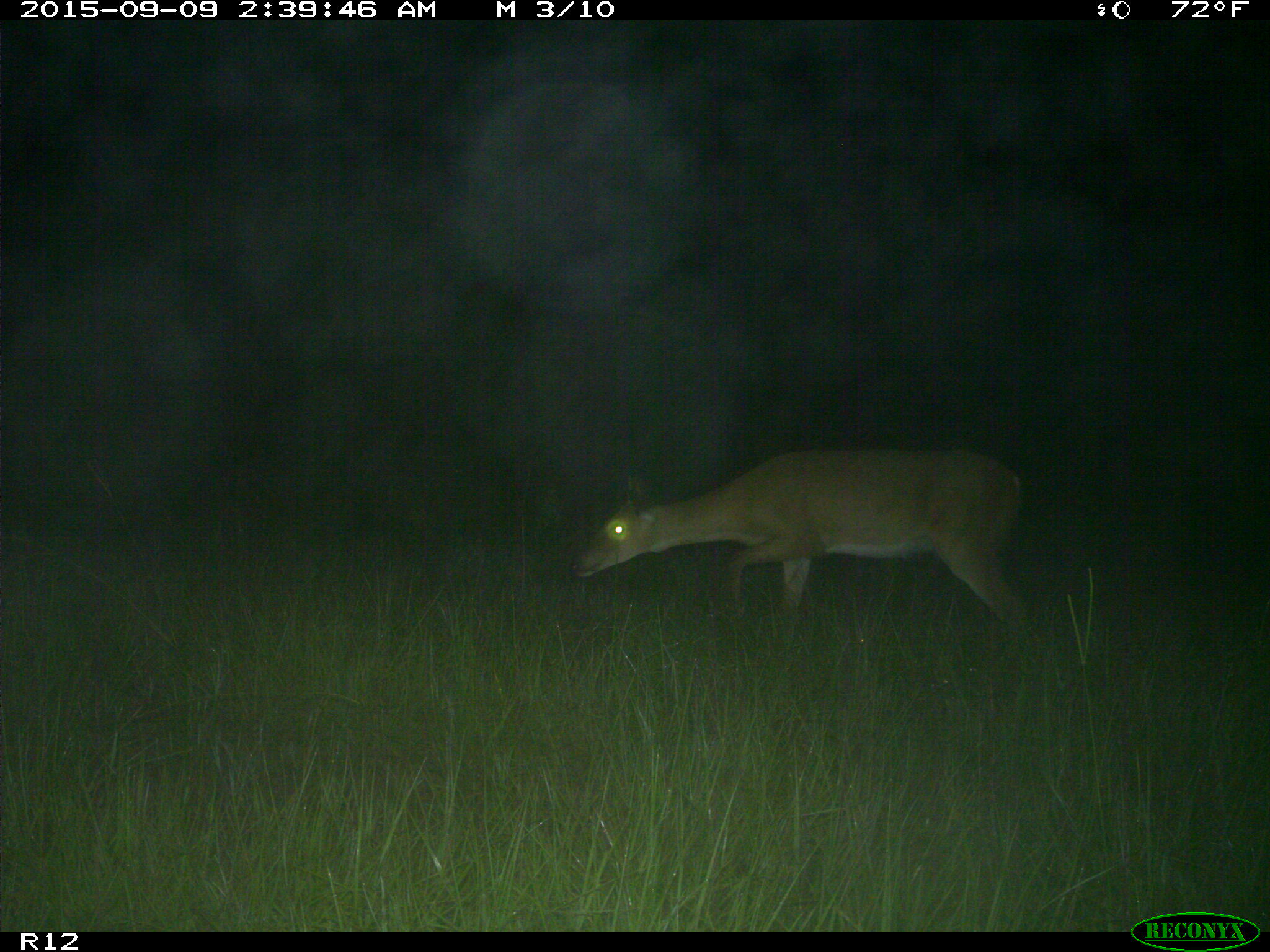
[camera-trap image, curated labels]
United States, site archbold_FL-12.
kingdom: Animalia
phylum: Chordata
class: Mammalia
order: Artiodactyla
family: Cervidae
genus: Odocoileus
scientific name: Odocoileus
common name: deer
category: unidentified deer